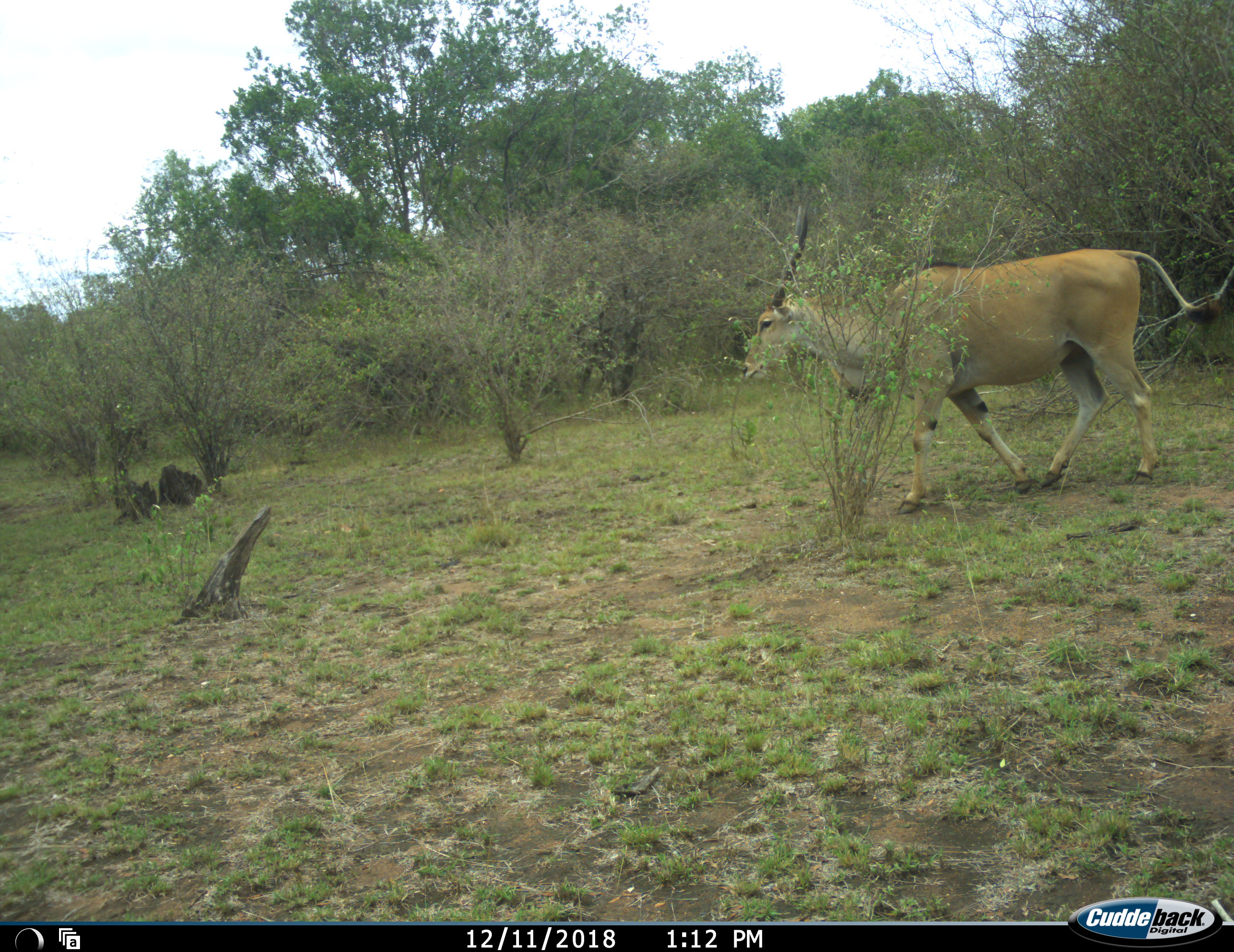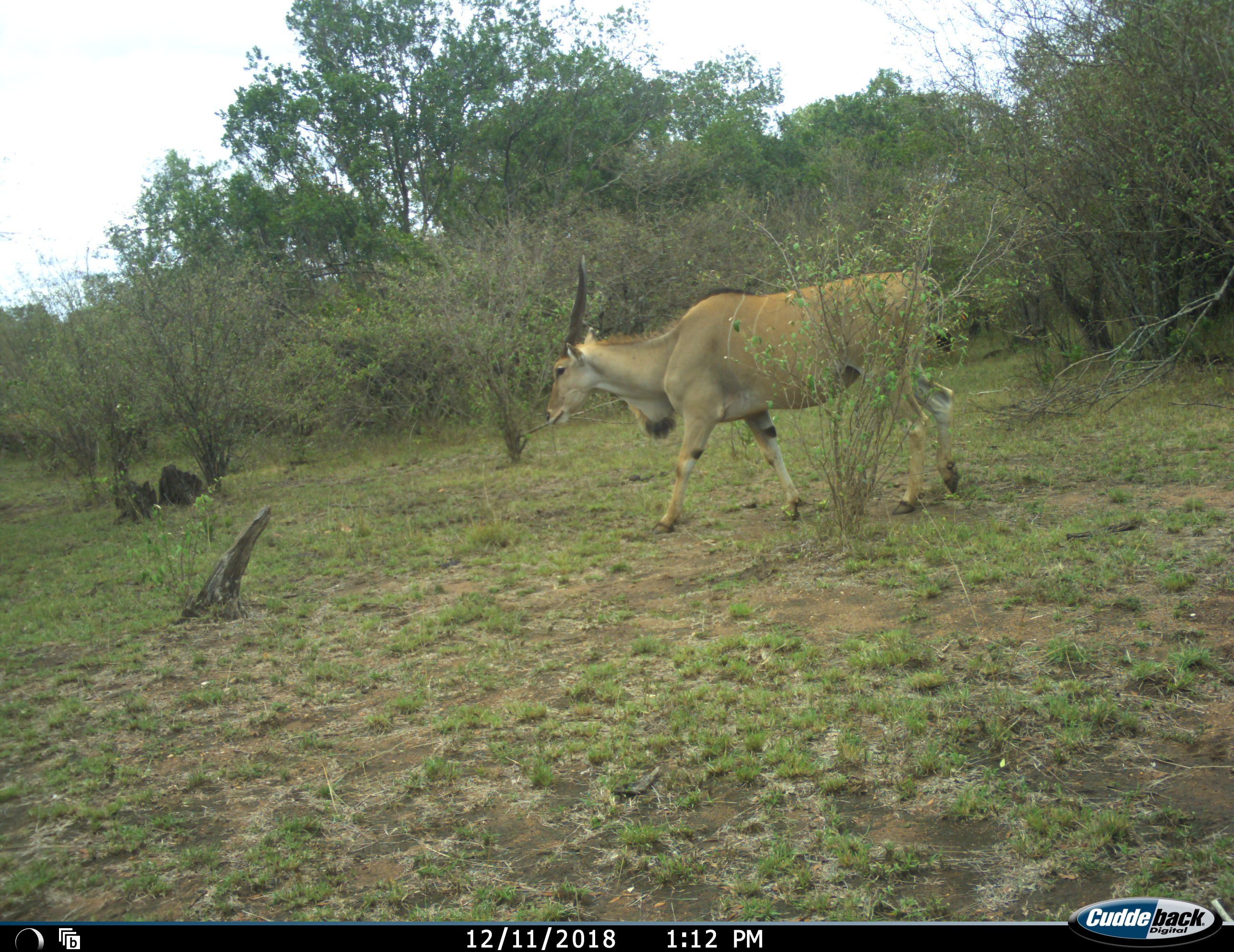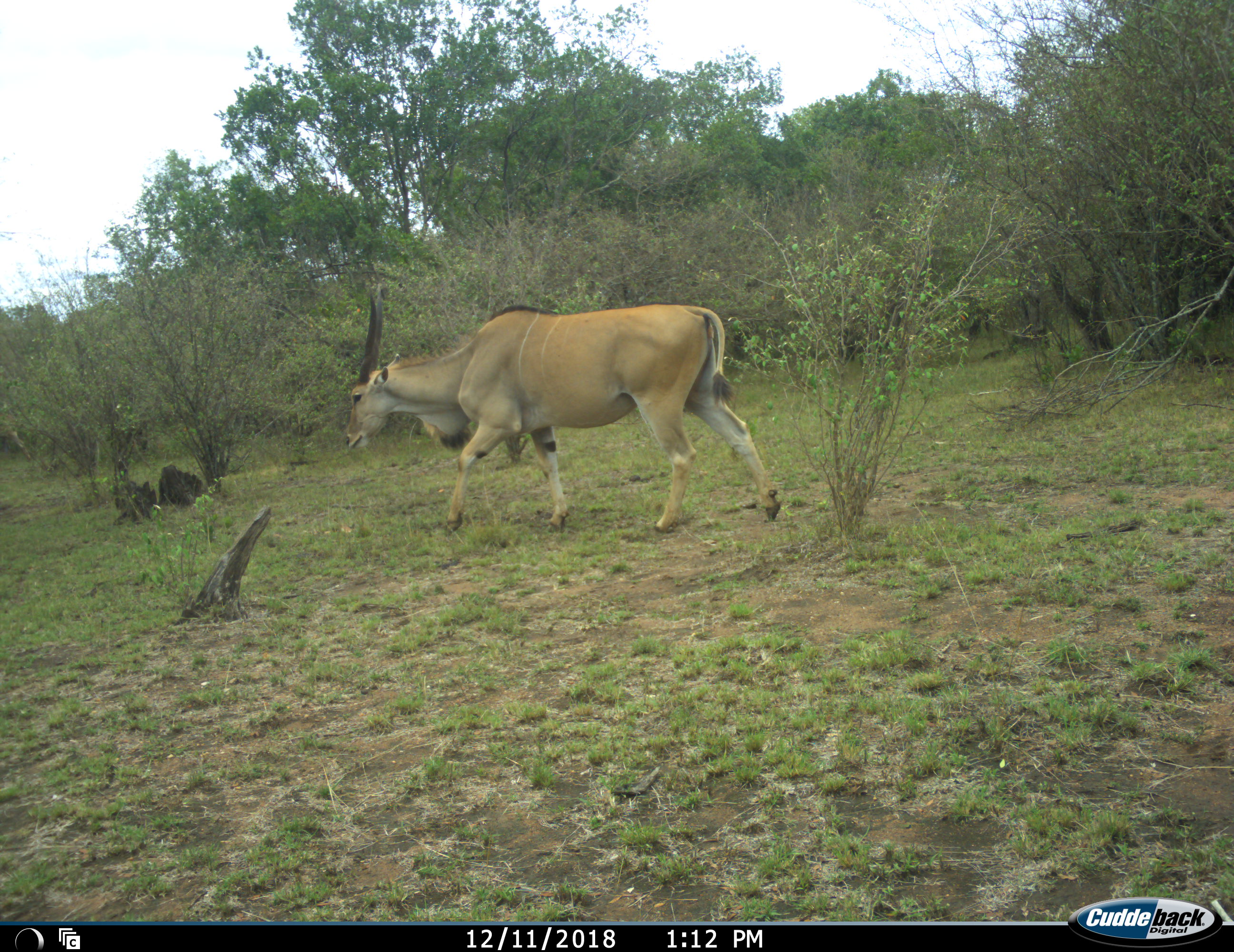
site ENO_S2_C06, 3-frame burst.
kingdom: Animalia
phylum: Chordata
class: Mammalia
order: Artiodactyla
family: Bovidae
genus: Tragelaphus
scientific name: Tragelaphus oryx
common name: eland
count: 1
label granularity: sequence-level